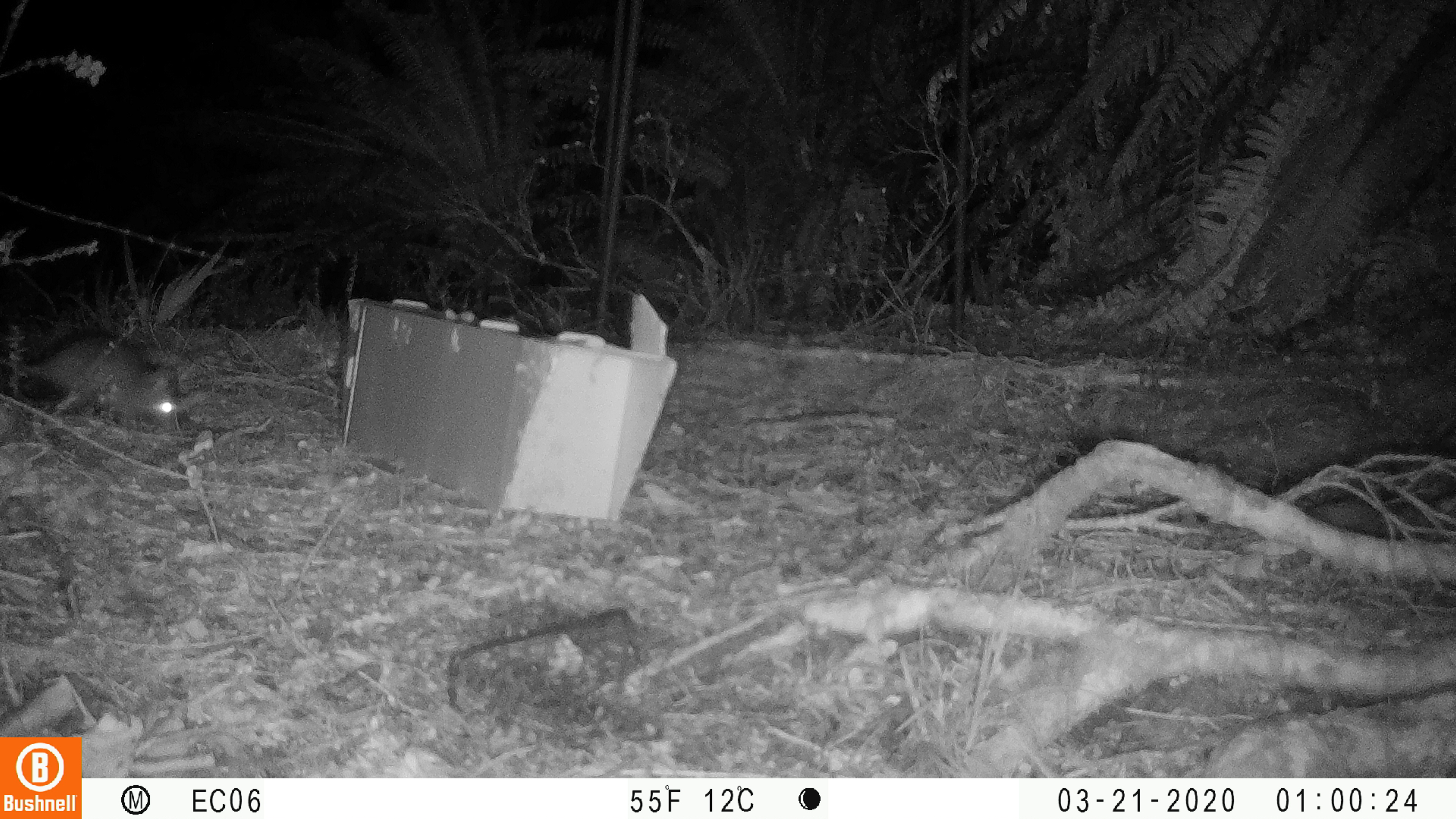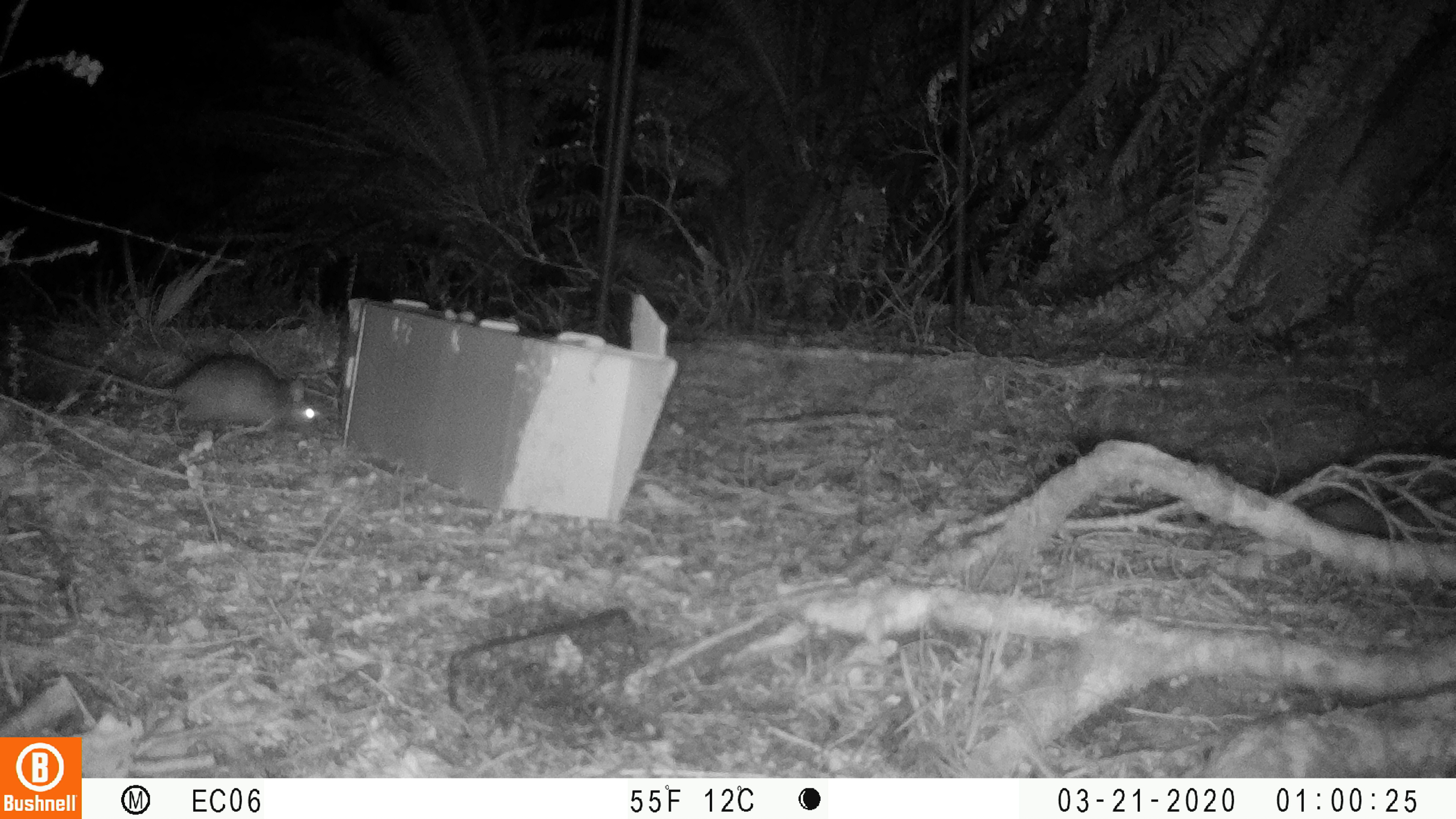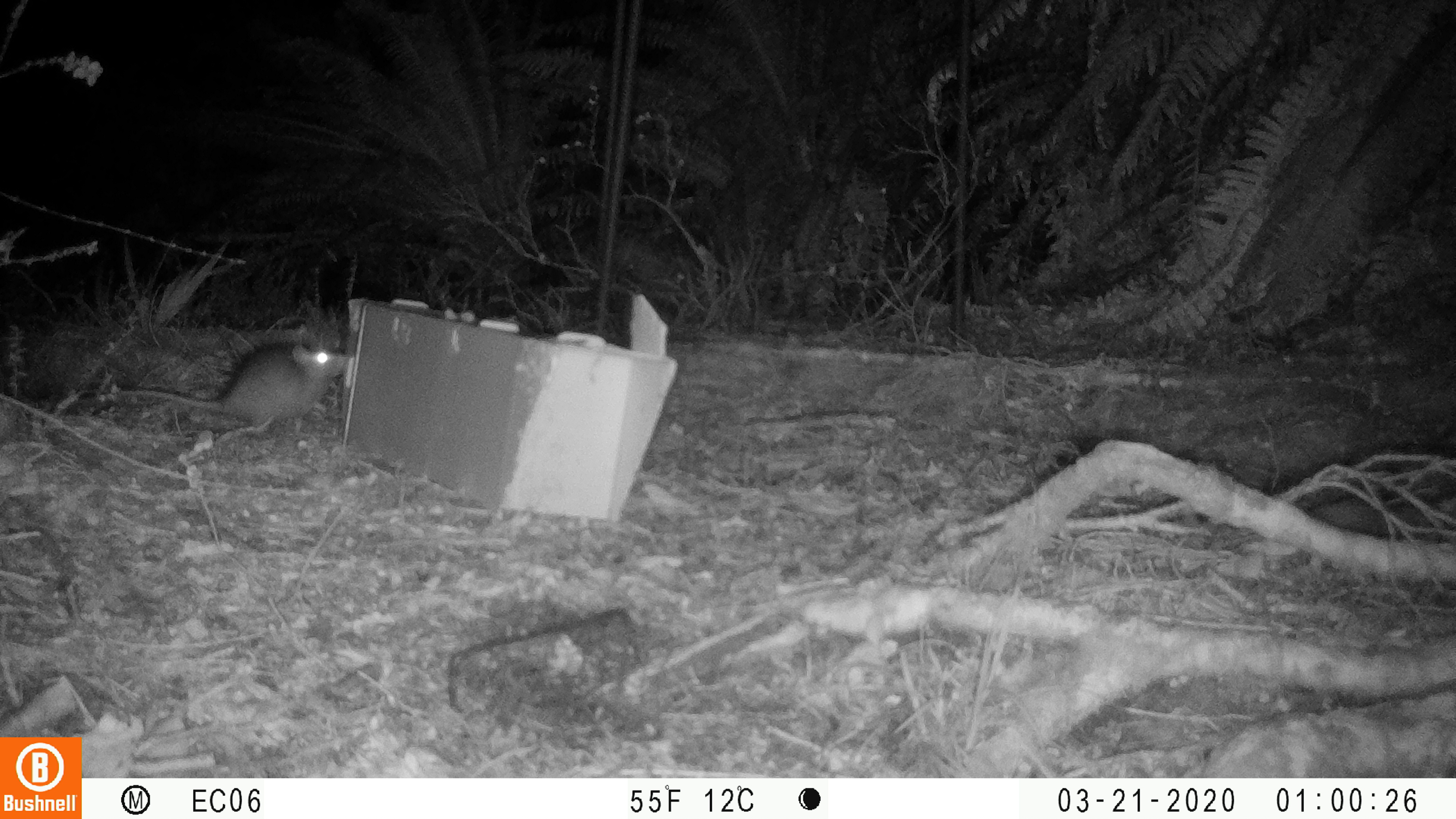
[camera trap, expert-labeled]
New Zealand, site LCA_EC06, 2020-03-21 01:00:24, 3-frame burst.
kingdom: Animalia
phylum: Chordata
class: Mammalia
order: Rodentia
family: Muridae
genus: Rattus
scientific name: Rattus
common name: rat